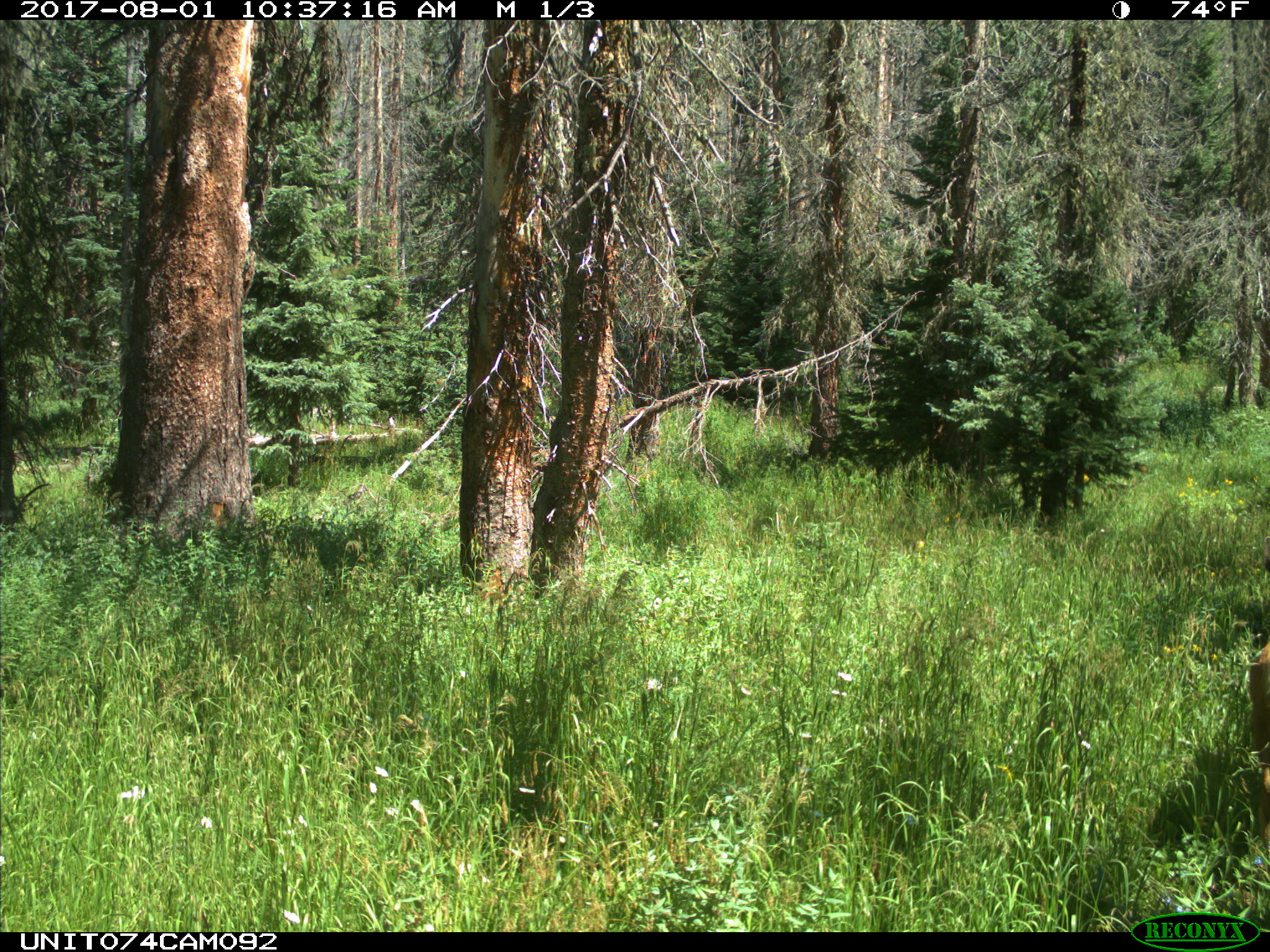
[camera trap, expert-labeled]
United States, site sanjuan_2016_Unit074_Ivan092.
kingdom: Animalia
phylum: Chordata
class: Mammalia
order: Artiodactyla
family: Cervidae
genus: Odocoileus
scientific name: Odocoileus hemionus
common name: mule deer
Odocoileus hemionus (mule deer).